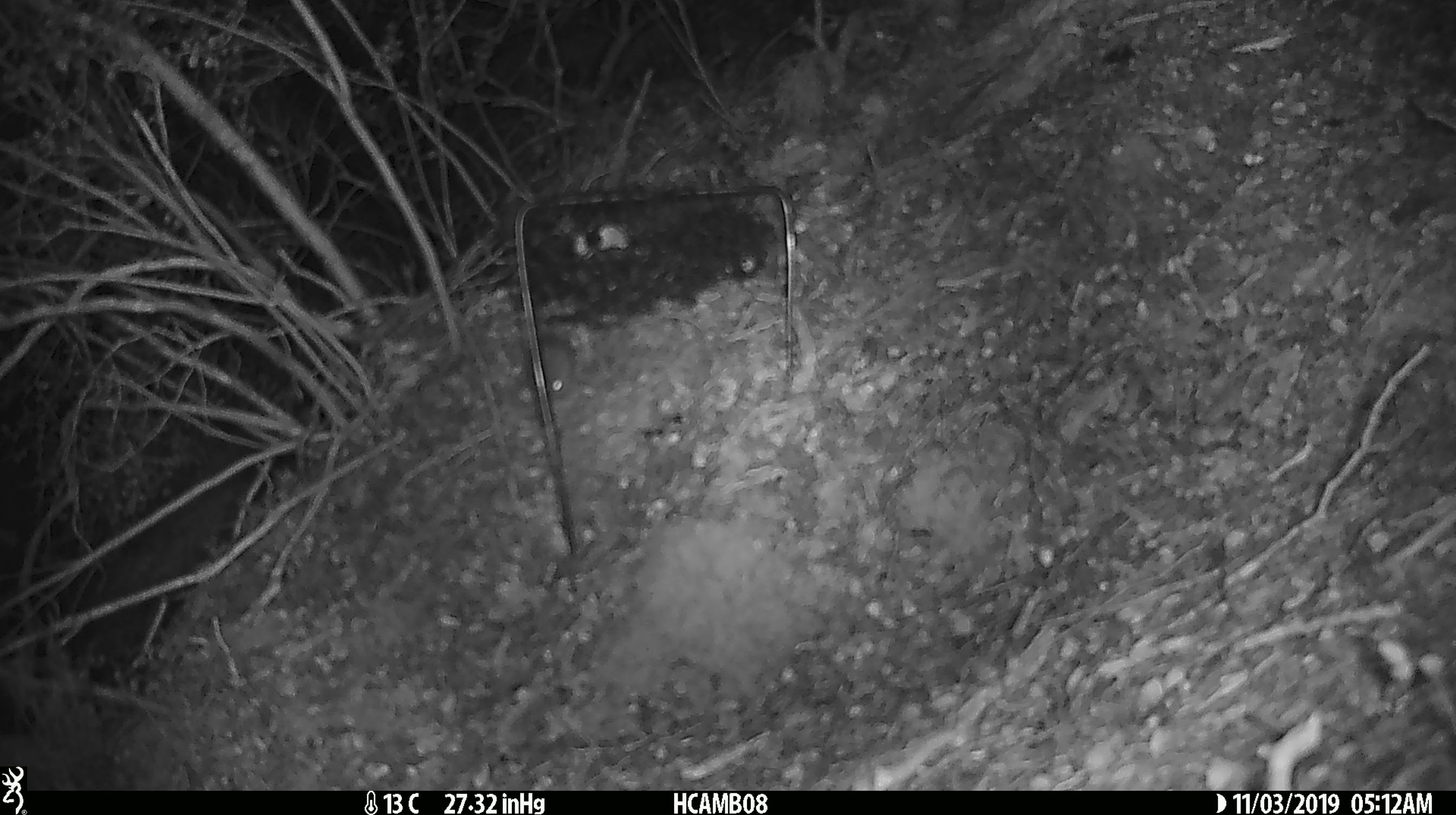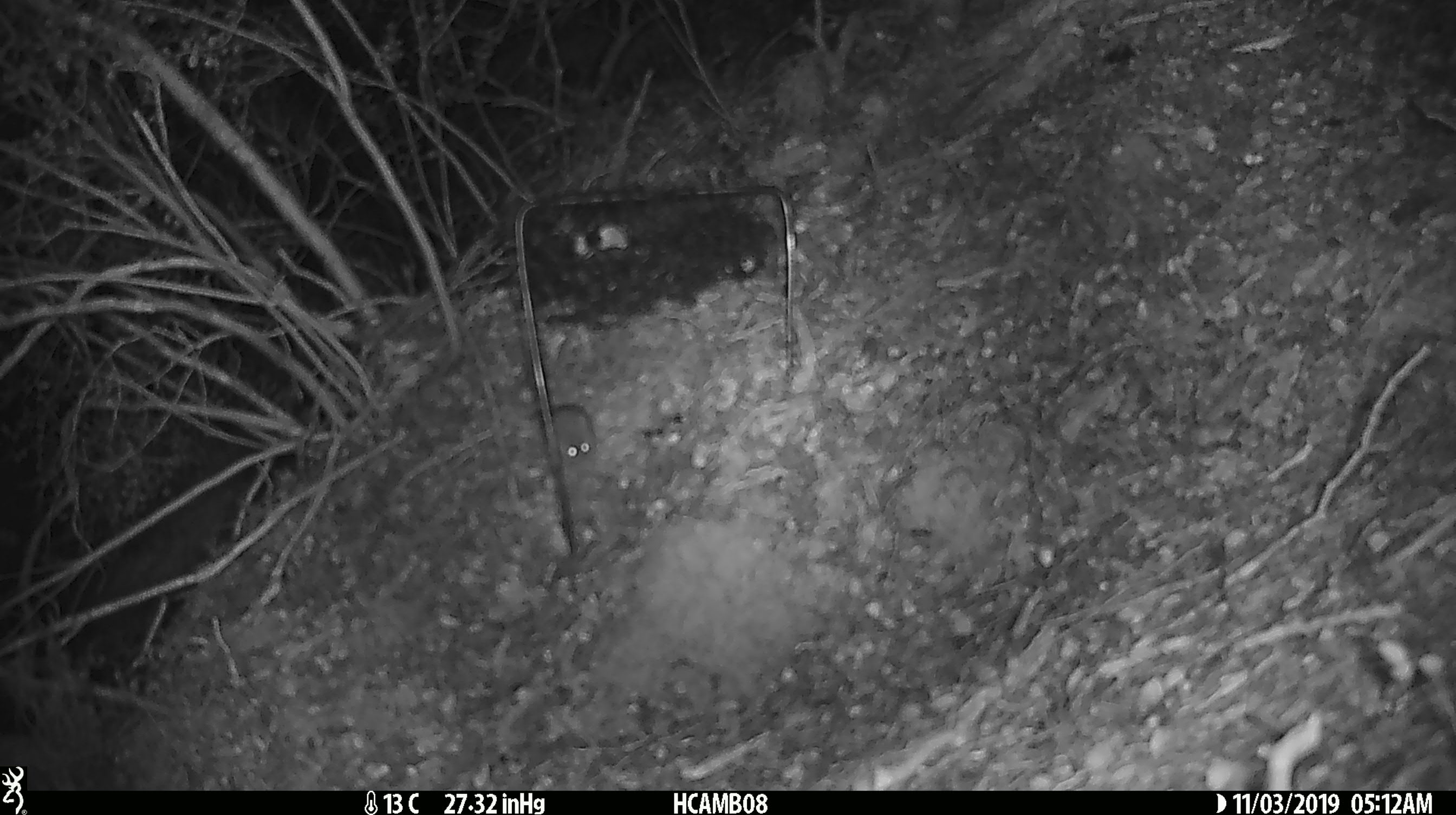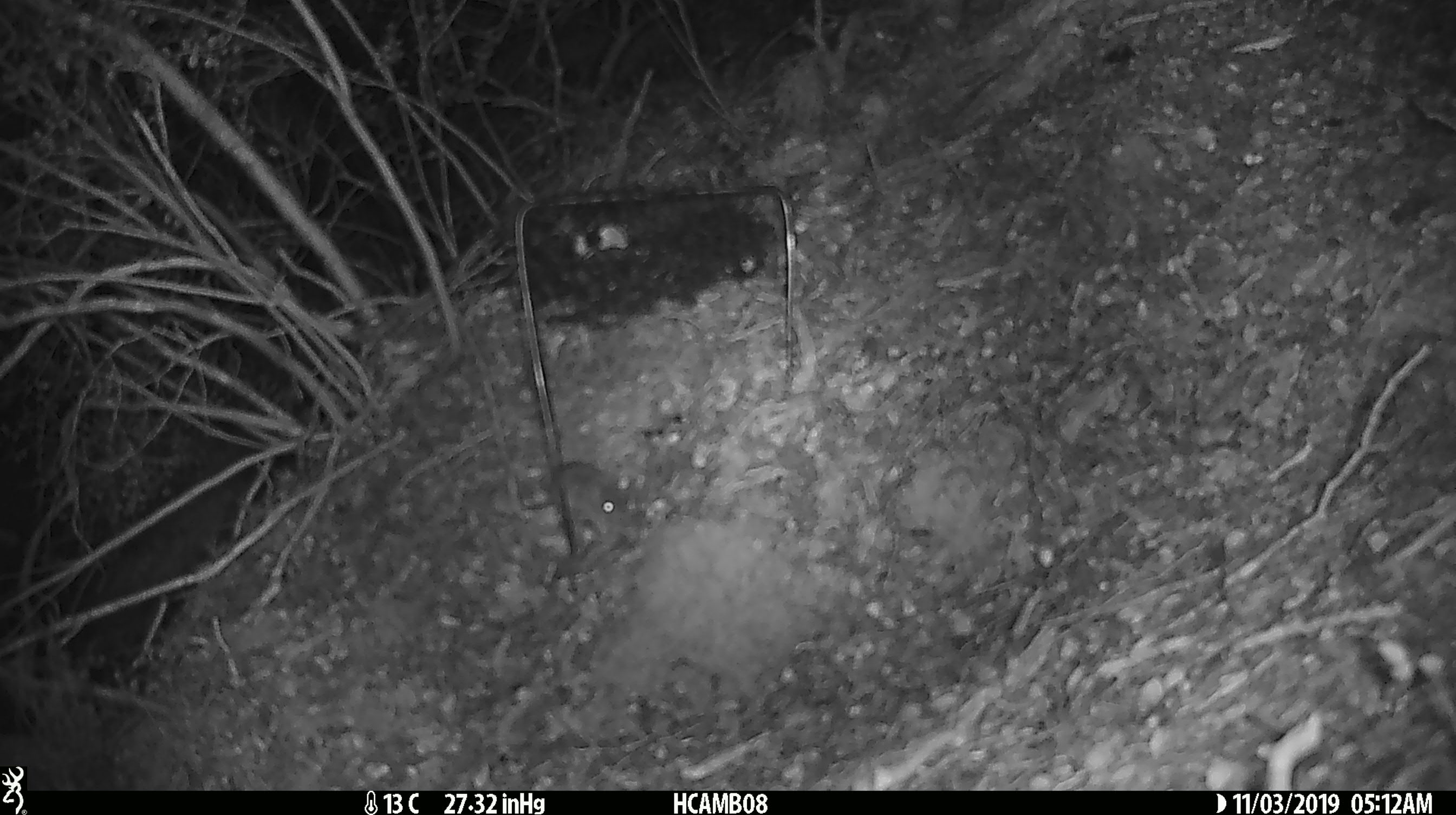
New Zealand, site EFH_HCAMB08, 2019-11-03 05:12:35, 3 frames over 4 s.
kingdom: Animalia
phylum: Chordata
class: Mammalia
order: Rodentia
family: Muridae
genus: Mus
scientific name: Mus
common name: mouse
Mouse (Mus).